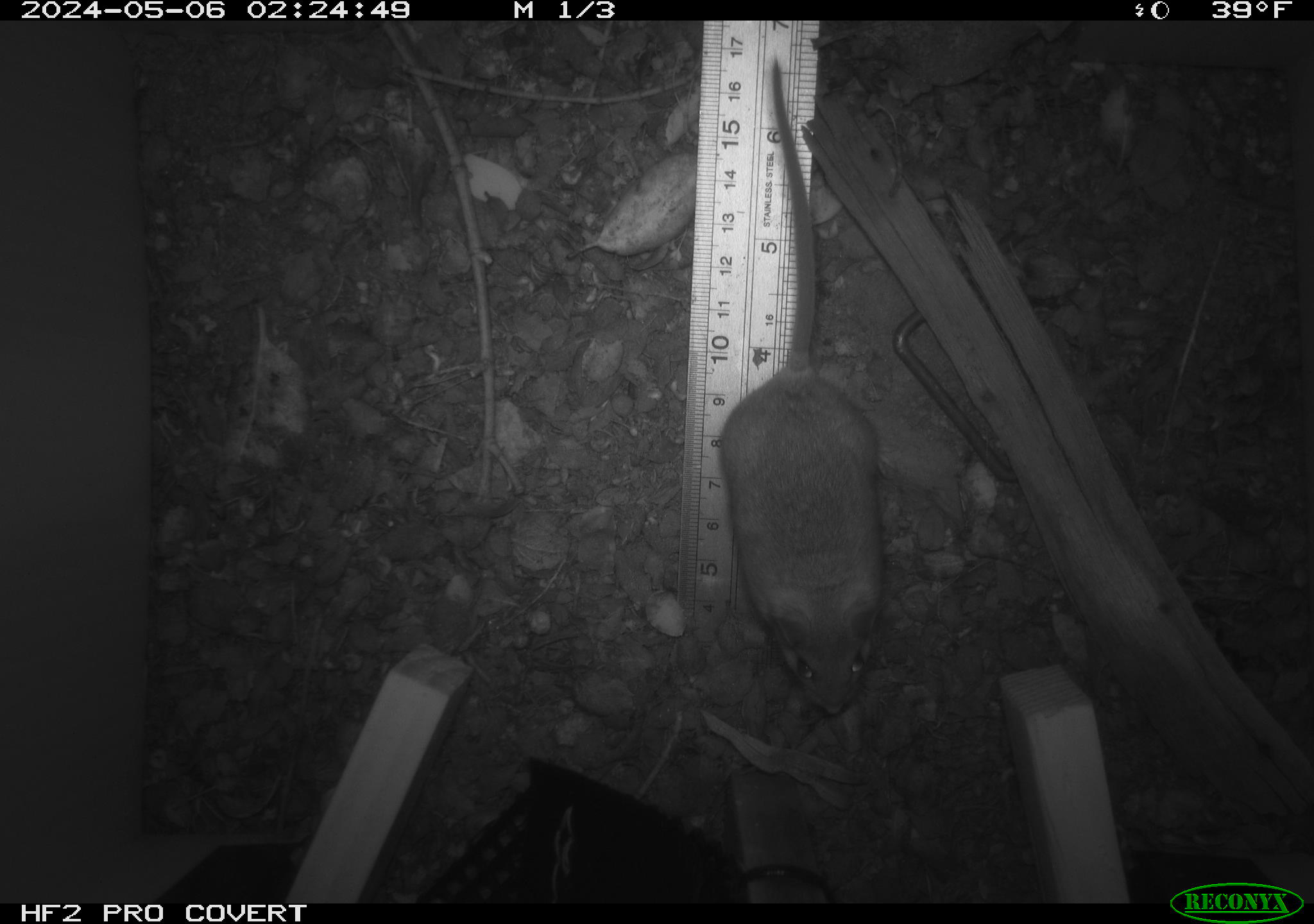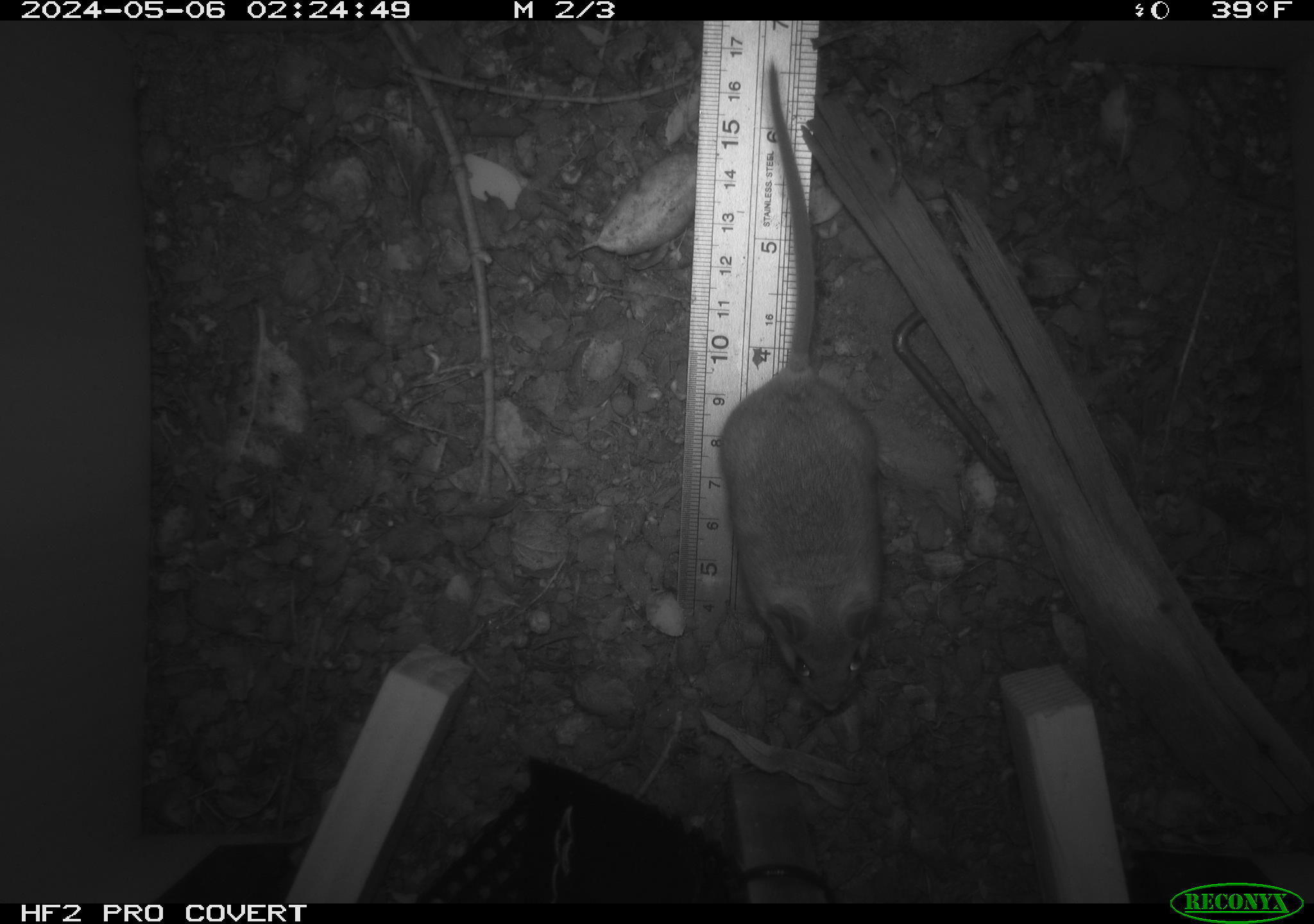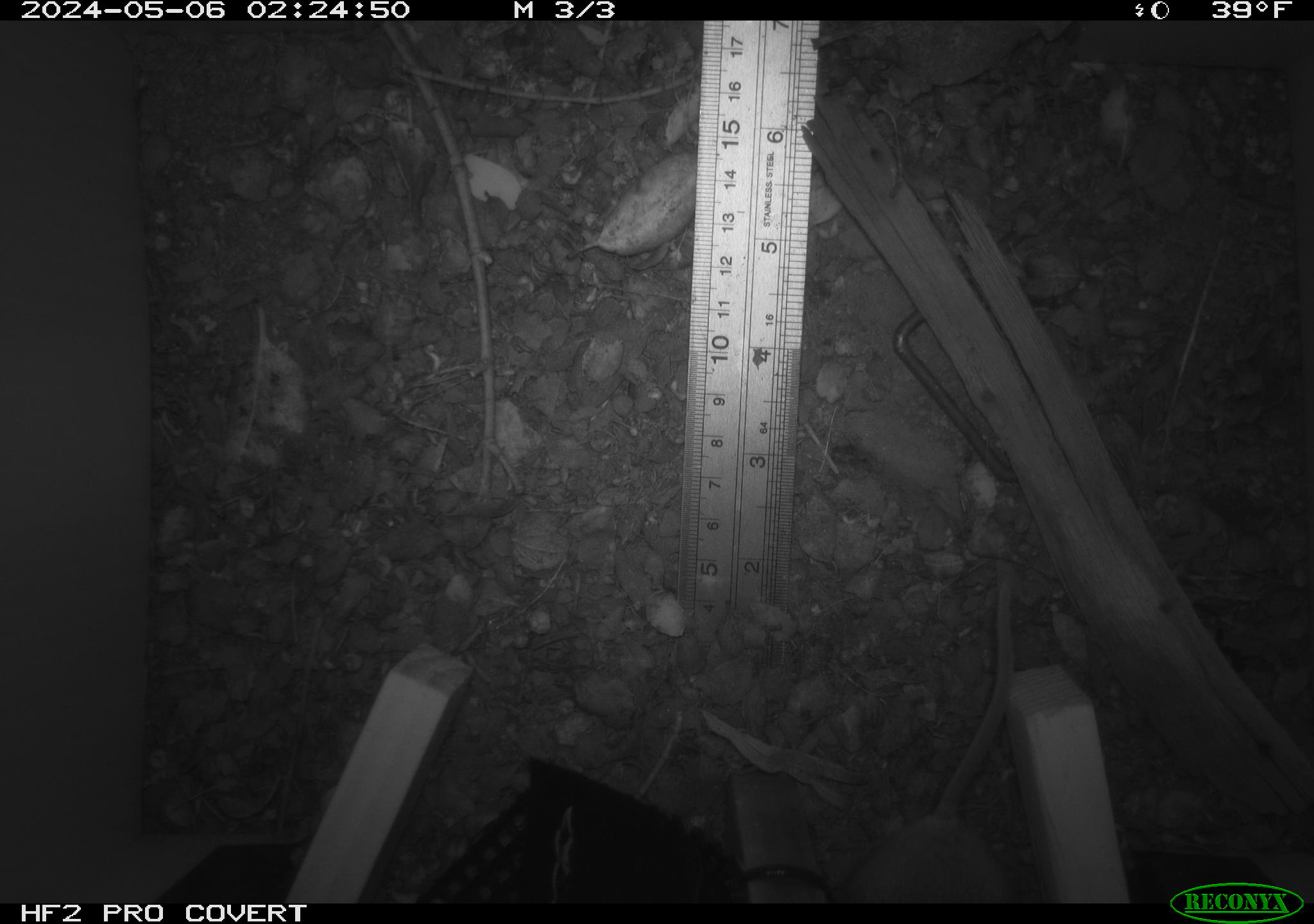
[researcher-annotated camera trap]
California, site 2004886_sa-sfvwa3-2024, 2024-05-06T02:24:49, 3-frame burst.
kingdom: Animalia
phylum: Chordata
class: Mammalia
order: Rodentia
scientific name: Rodentia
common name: mouse species